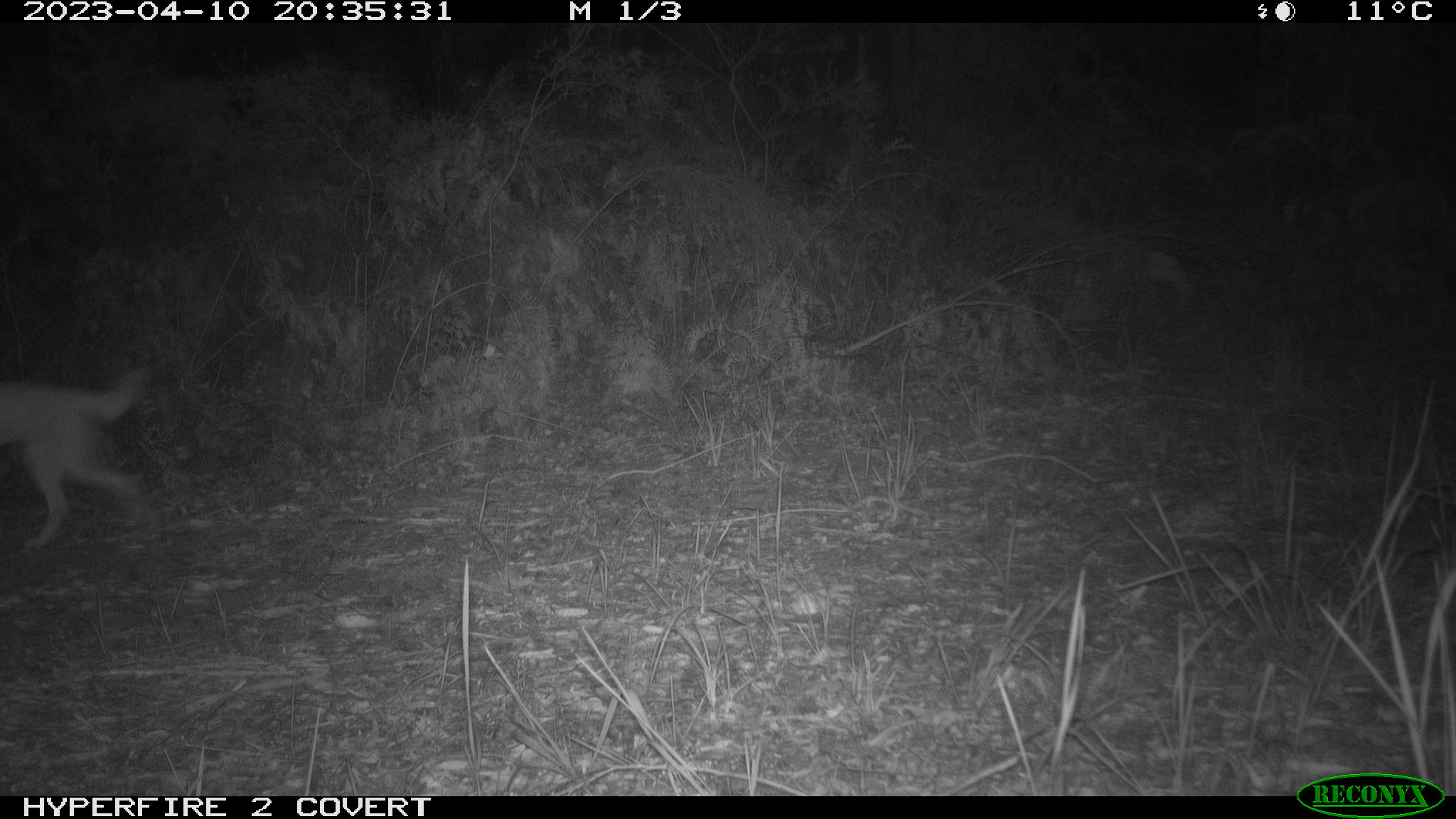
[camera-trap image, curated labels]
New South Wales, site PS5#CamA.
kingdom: Animalia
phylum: Chordata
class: Mammalia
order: Carnivora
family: Canidae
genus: Canis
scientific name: Canis familiaris dingo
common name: dingo